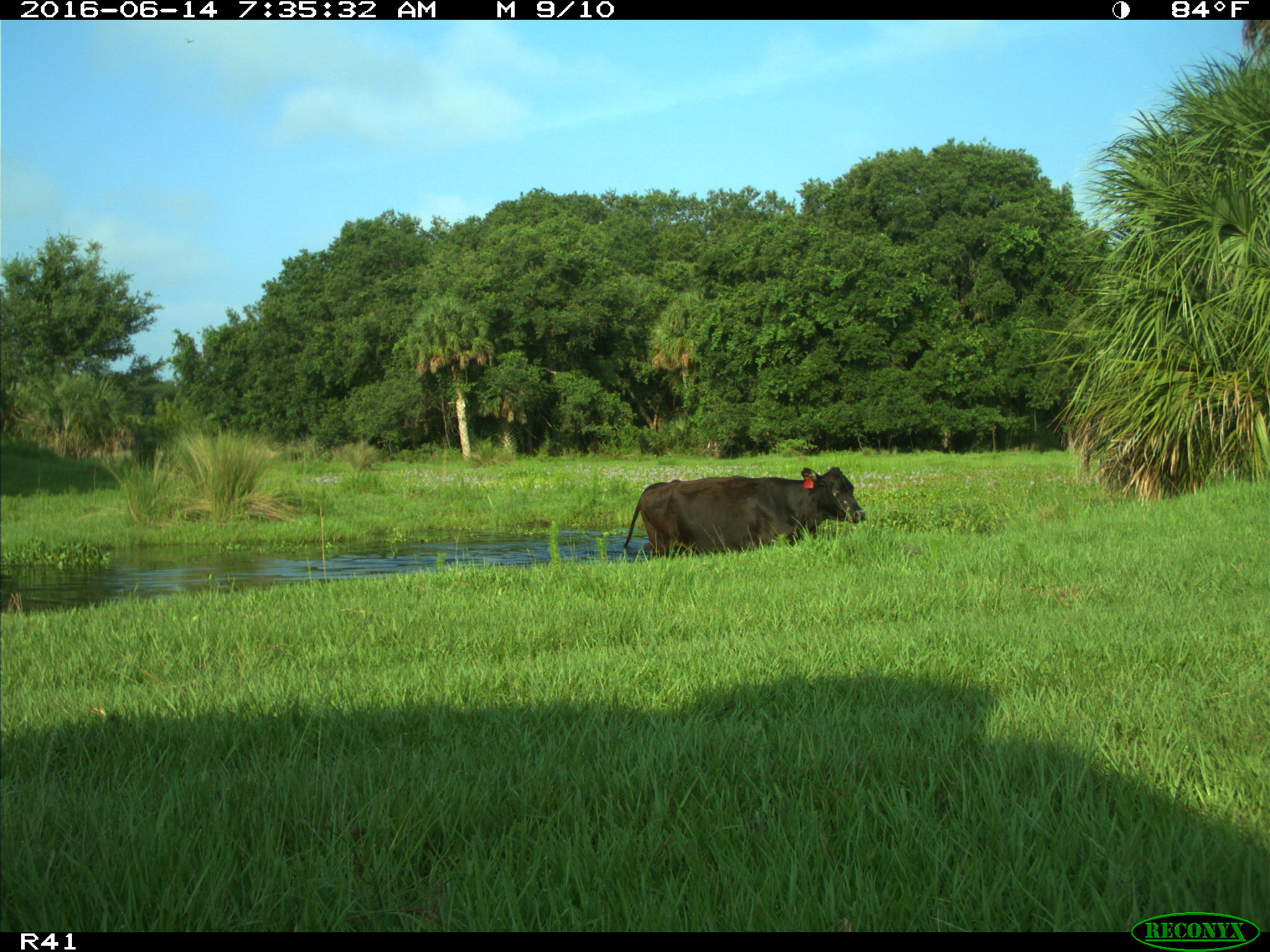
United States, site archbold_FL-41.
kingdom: Animalia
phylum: Chordata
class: Mammalia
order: Artiodactyla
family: Bovidae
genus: Bos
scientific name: Bos taurus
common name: domestic cow